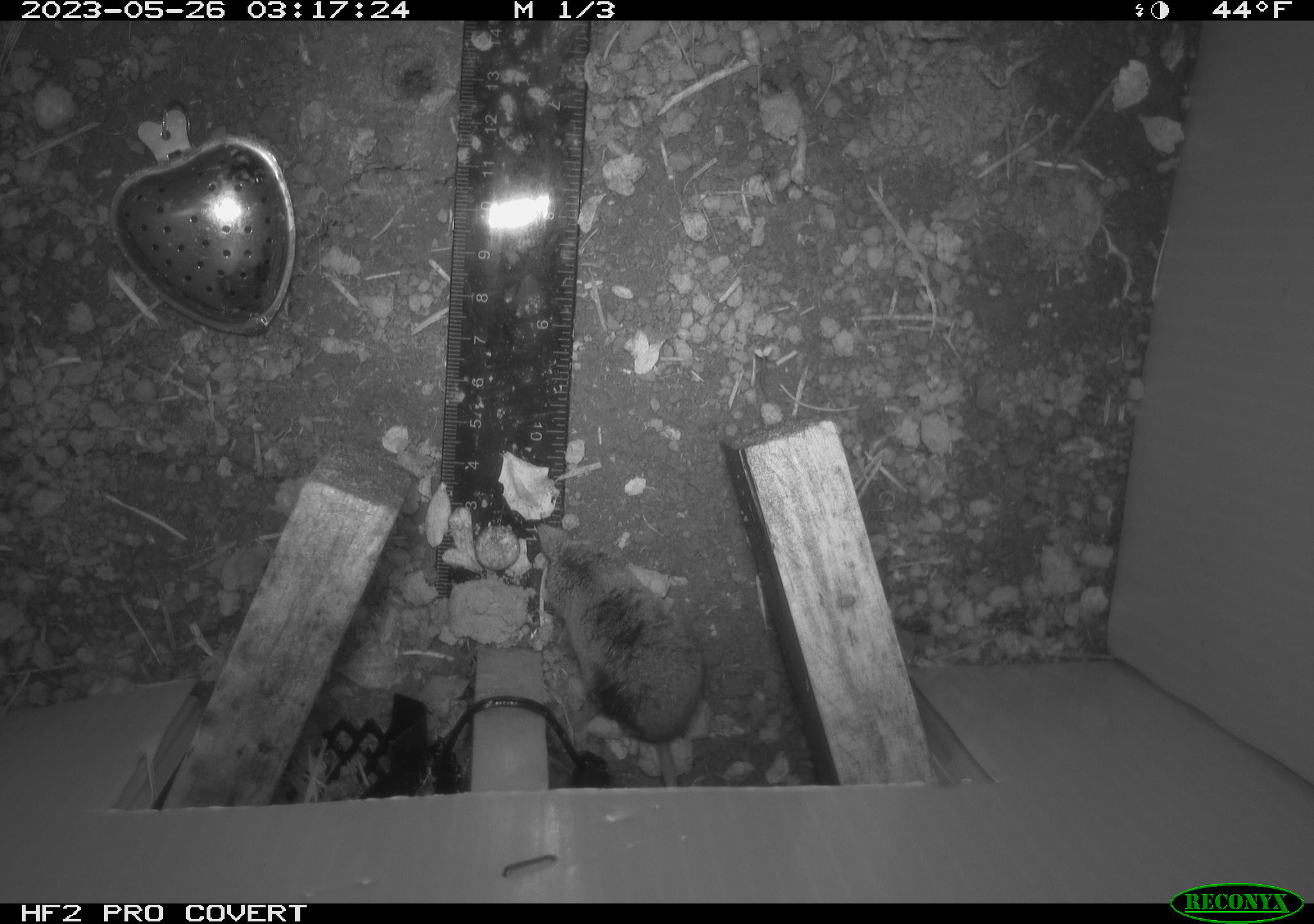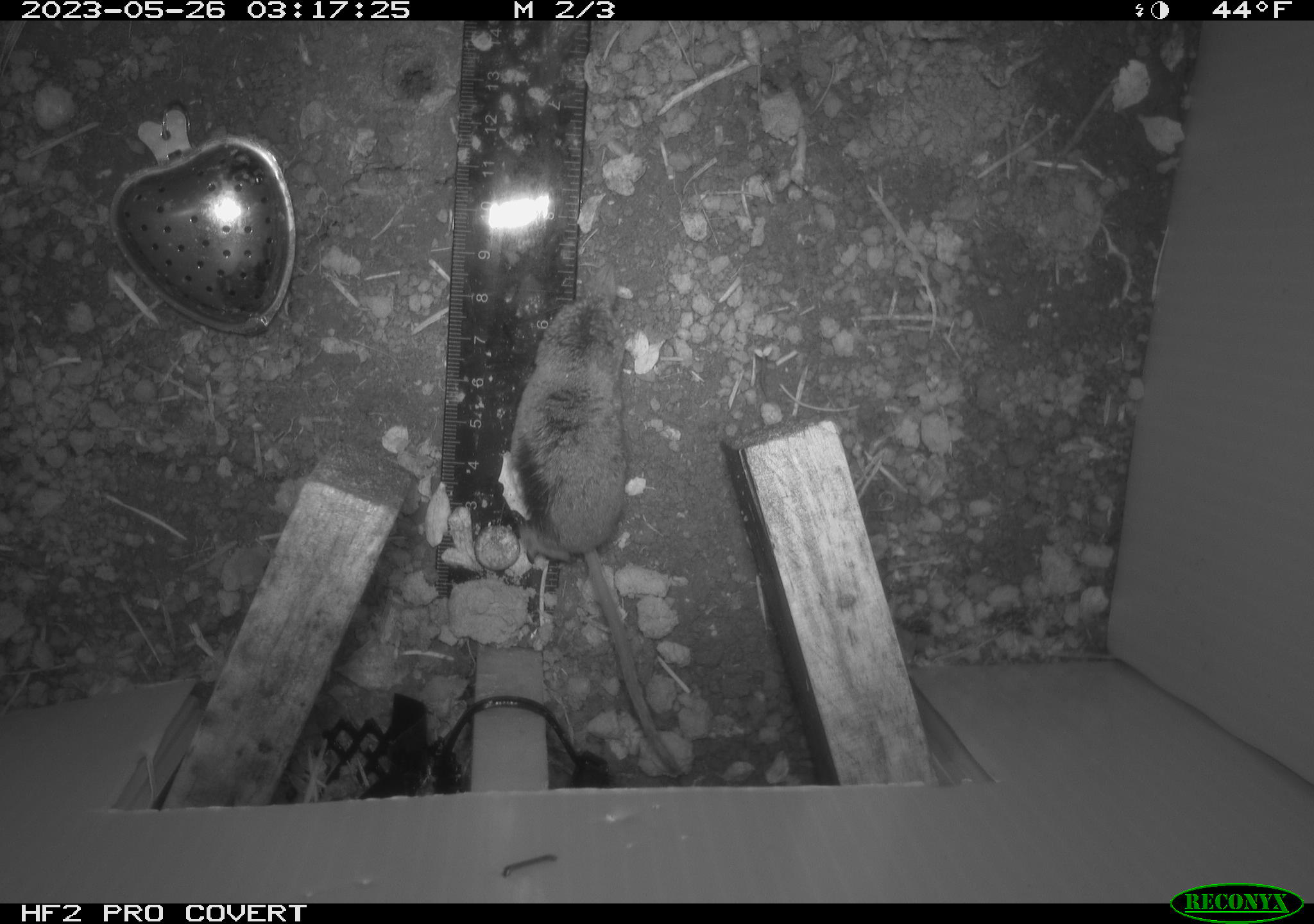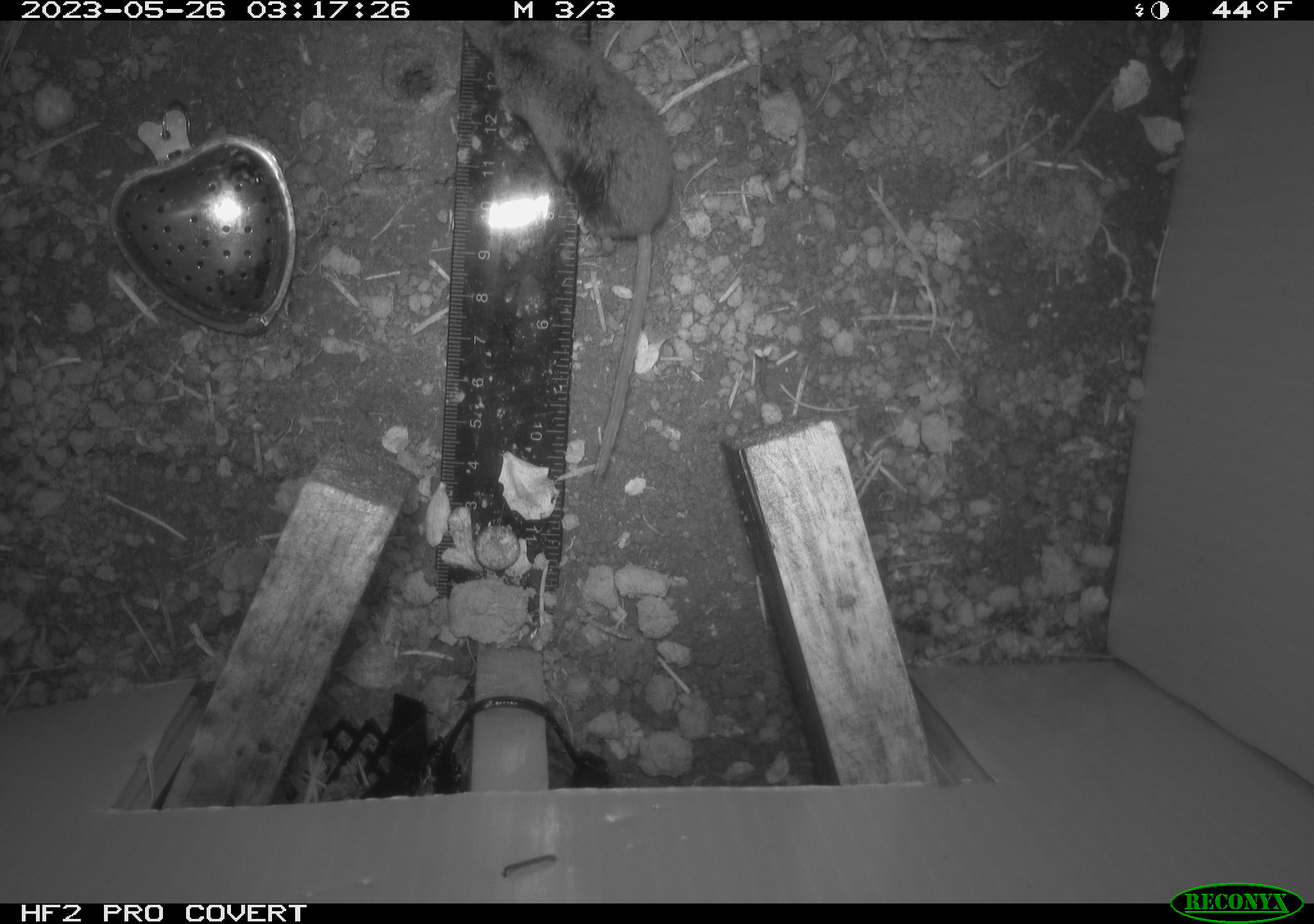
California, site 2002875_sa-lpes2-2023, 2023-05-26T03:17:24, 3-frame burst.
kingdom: Animalia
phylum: Chordata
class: Mammalia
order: Eulipotyphla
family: Soricidae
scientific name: Soricidae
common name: shrews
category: soricidae family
Soricidae family (shrews) (Soricidae).